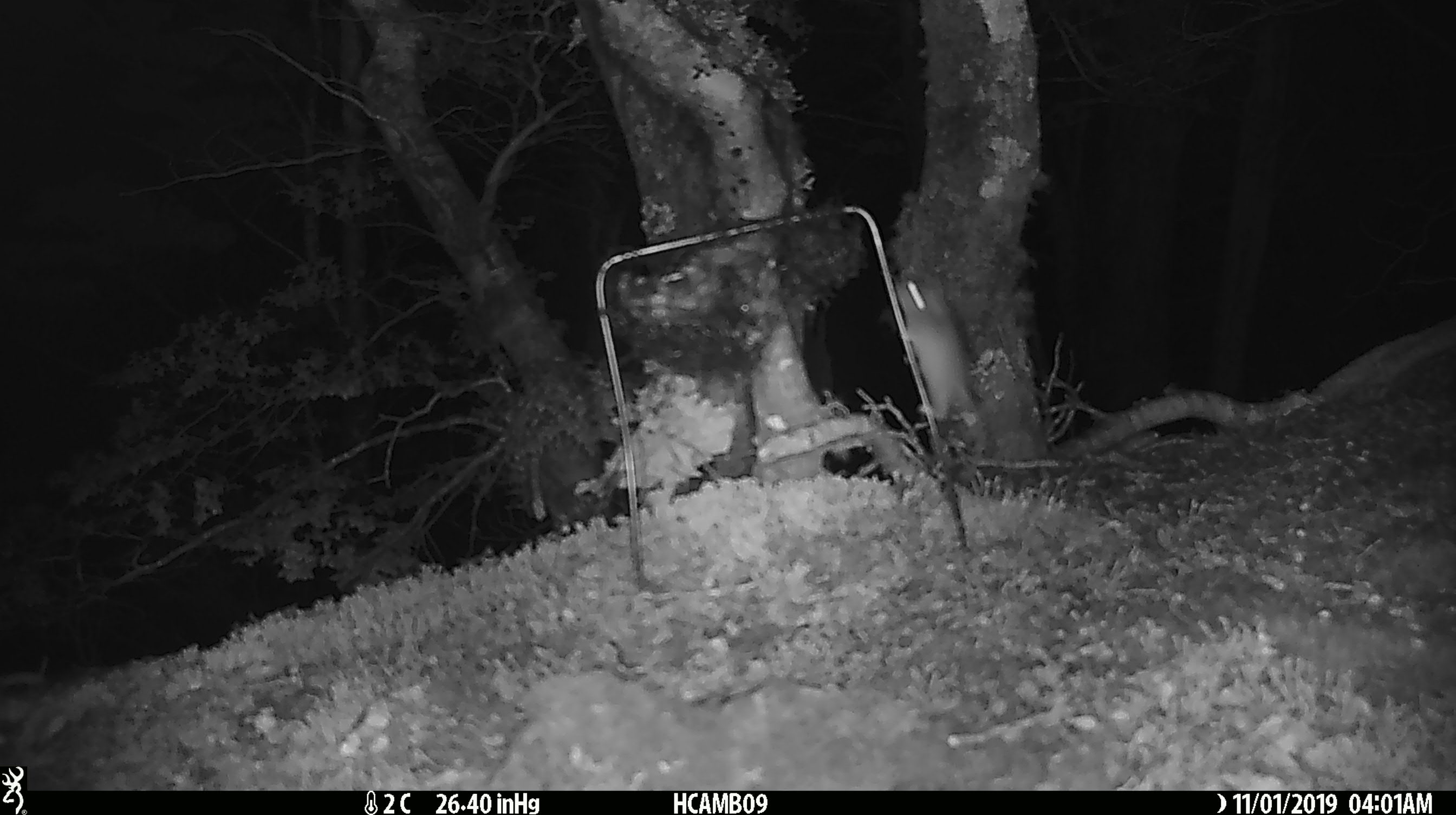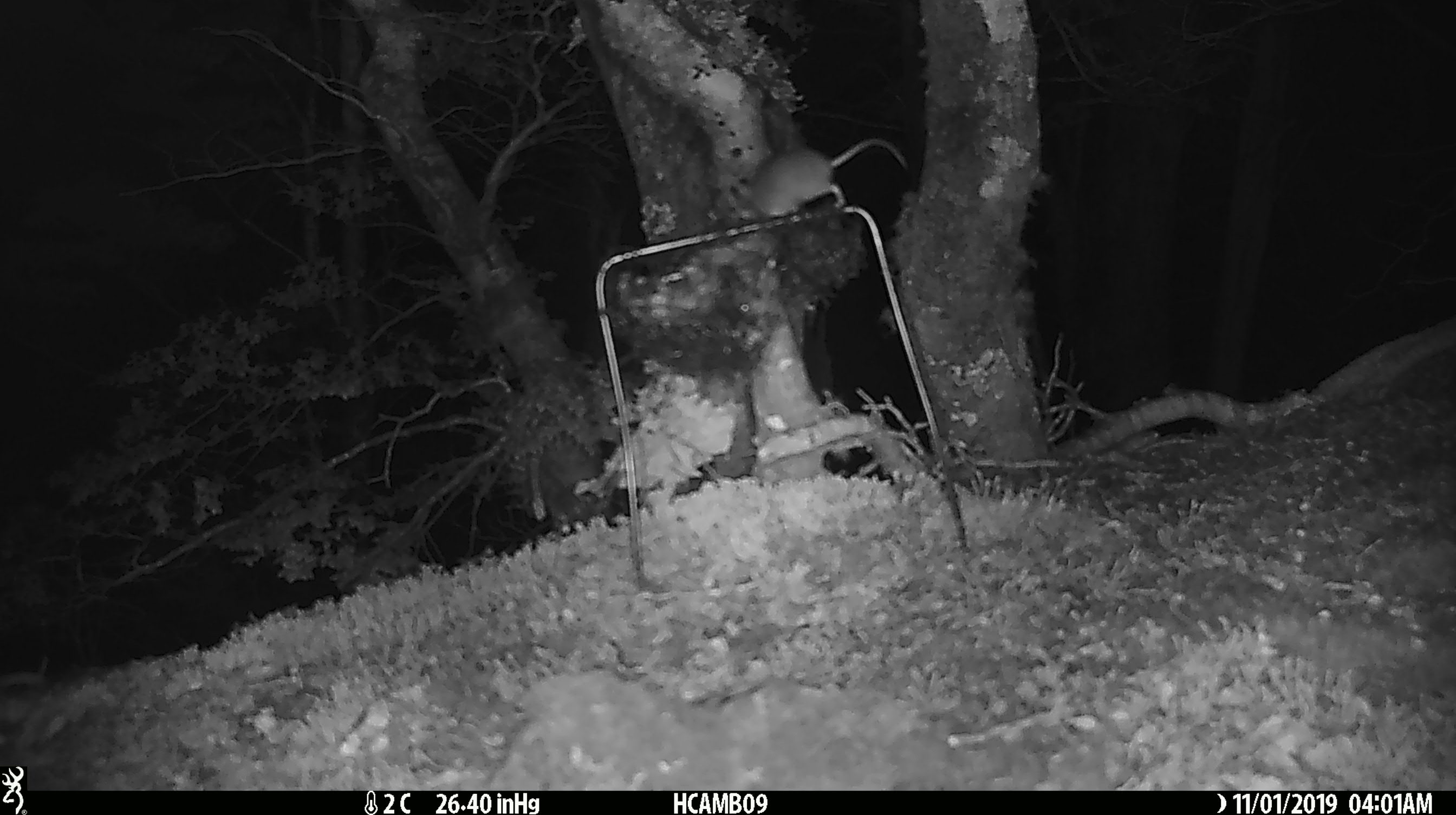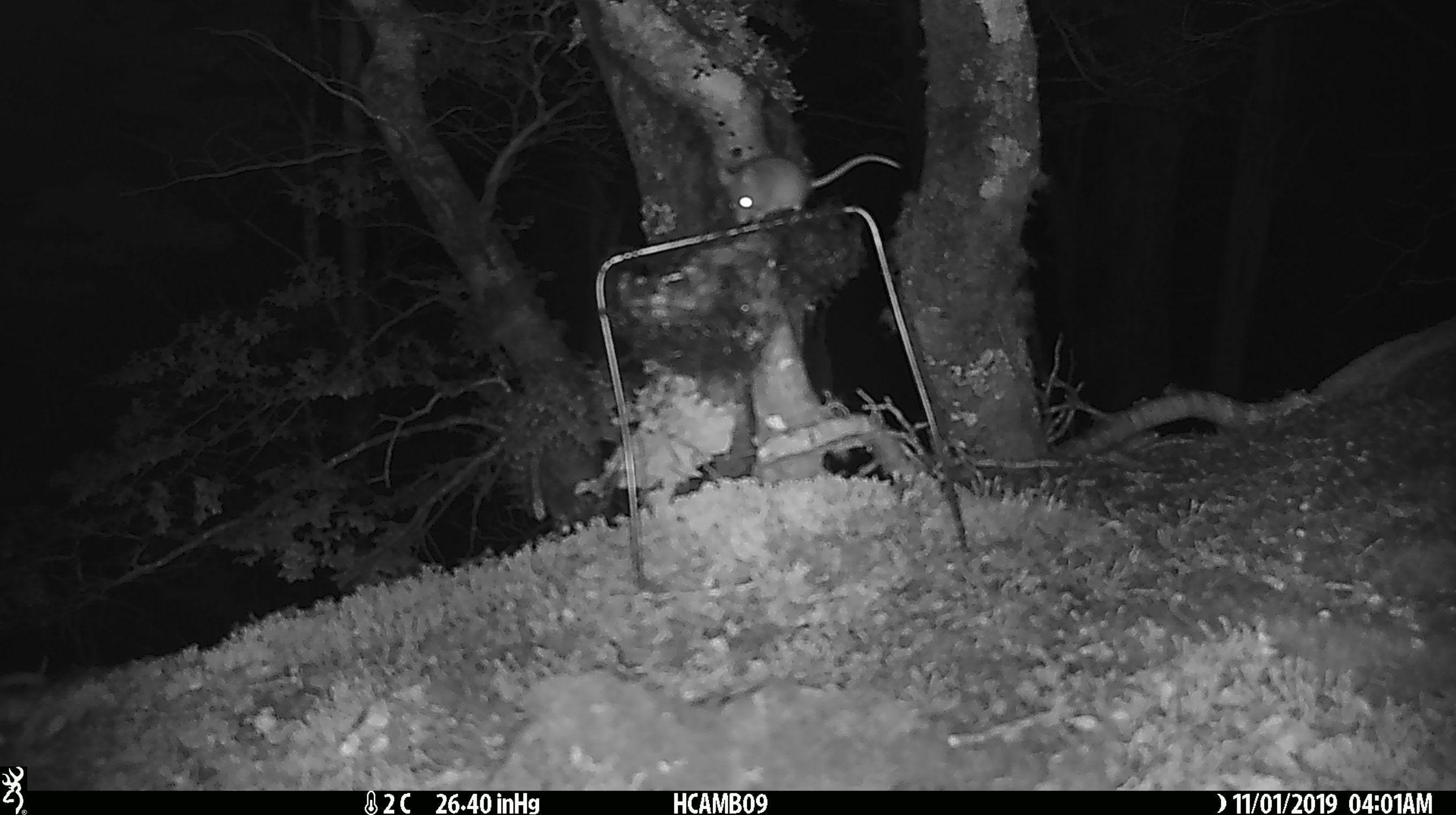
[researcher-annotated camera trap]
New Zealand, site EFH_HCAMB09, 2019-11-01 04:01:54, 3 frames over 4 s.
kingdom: Animalia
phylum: Chordata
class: Mammalia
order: Rodentia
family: Muridae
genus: Mus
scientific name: Mus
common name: mouse